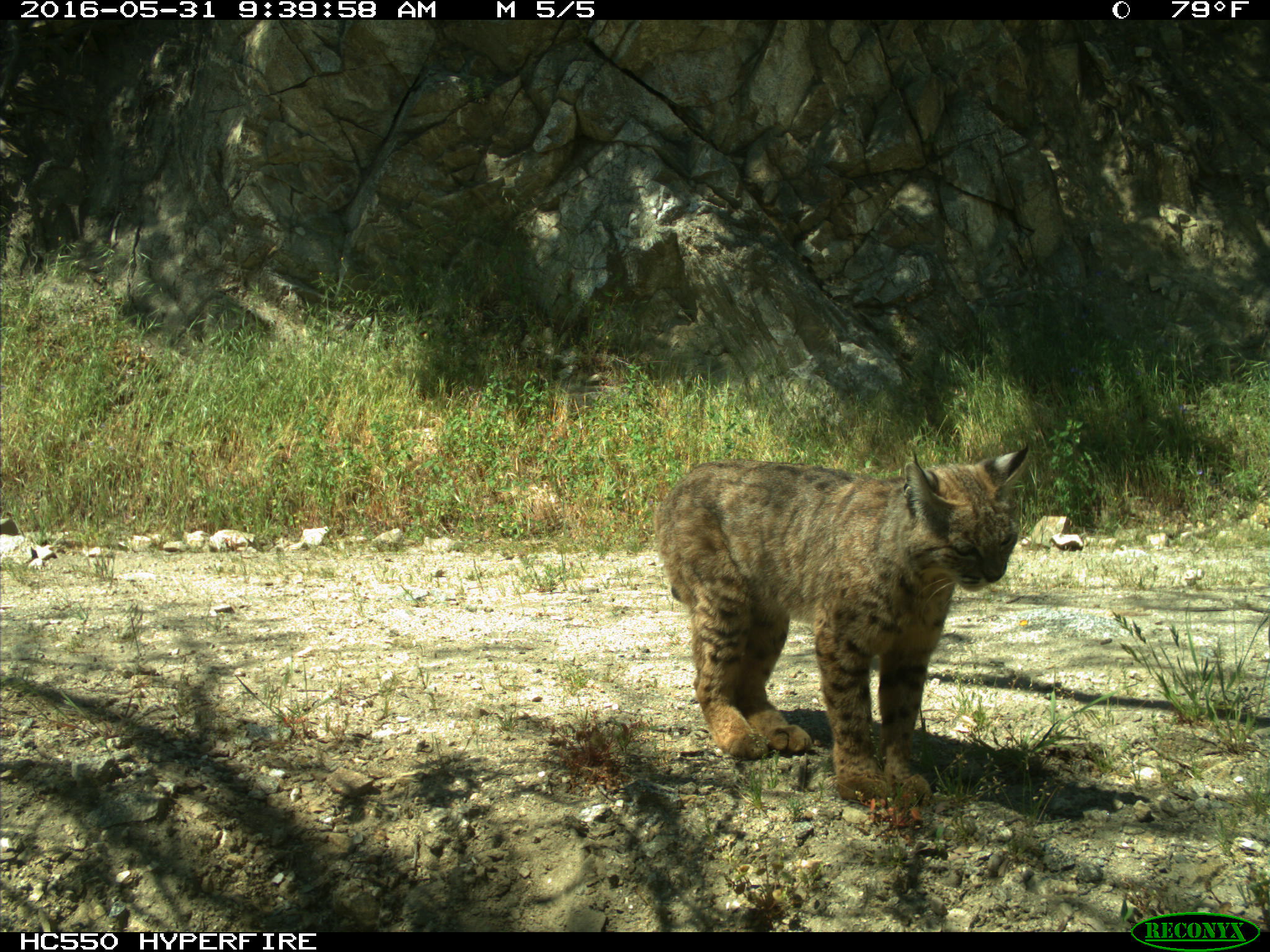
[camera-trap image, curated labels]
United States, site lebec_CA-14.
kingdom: Animalia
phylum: Chordata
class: Mammalia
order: Carnivora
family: Felidae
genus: Lynx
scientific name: Lynx rufus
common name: bobcat